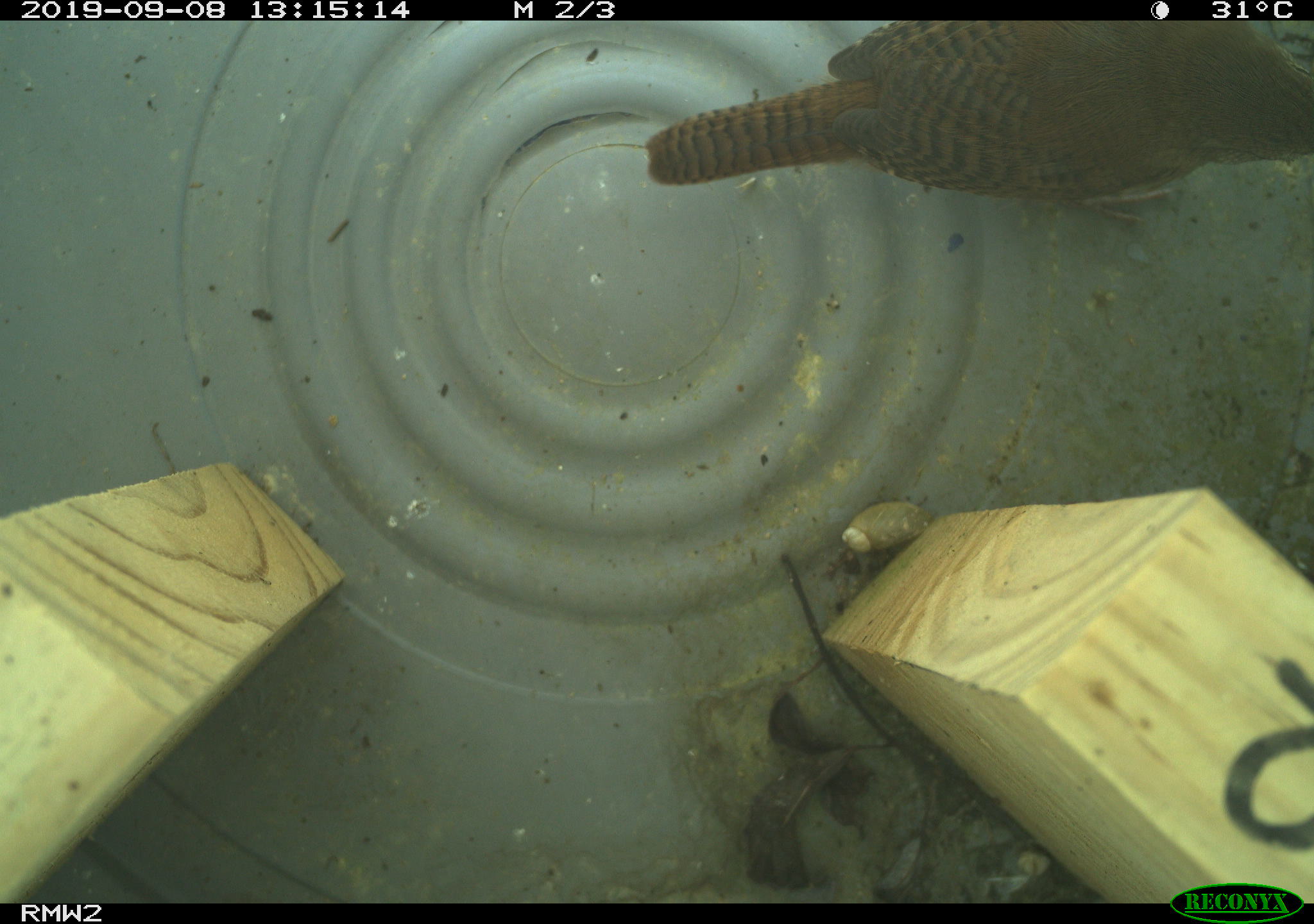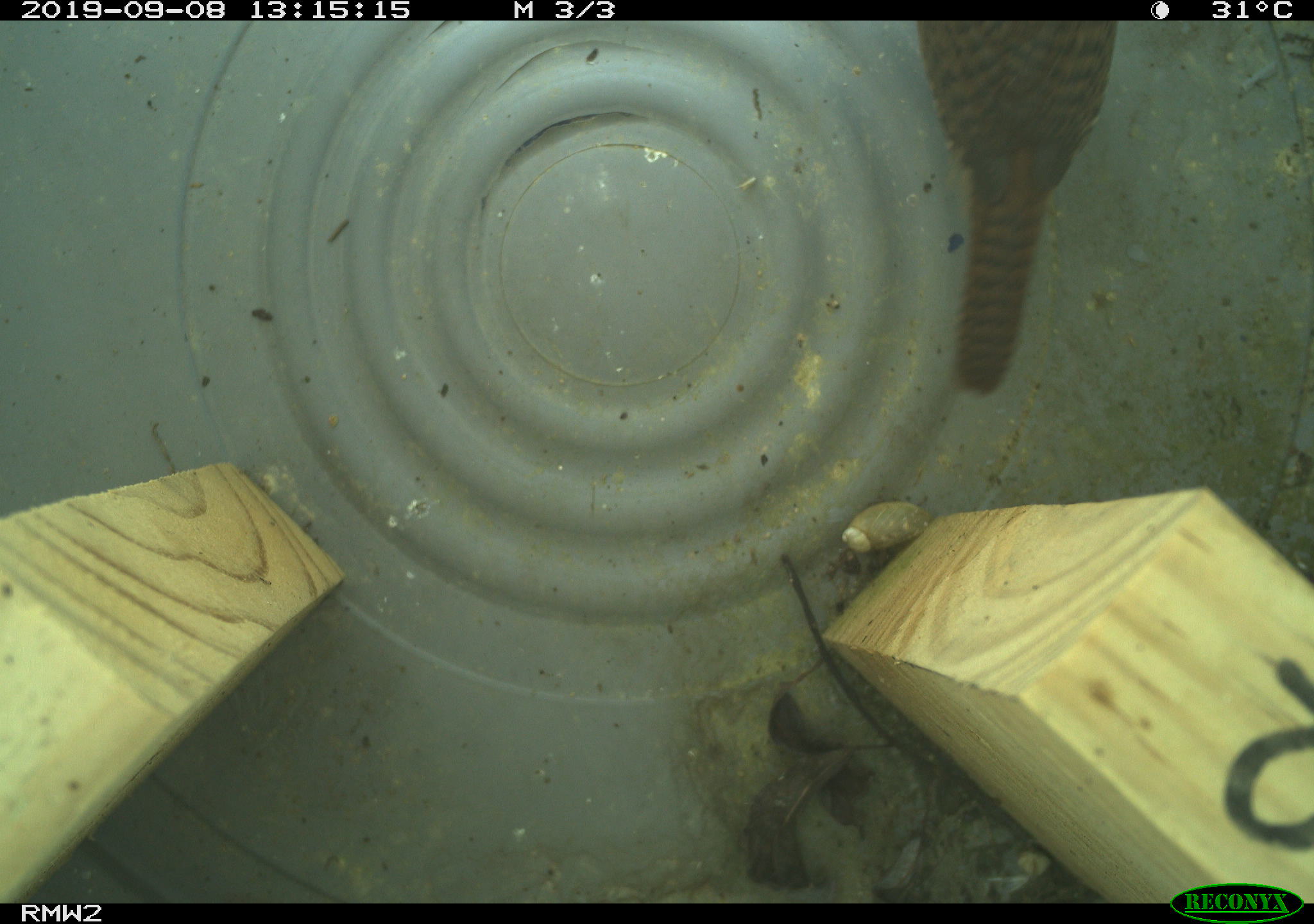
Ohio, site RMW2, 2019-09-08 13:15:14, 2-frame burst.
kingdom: Animalia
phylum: Chordata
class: Aves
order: Passeriformes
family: Troglodytidae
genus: Troglodytes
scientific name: Troglodytes aedon aedon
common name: northern house wren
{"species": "northern house wren (Troglodytes aedon aedon)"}